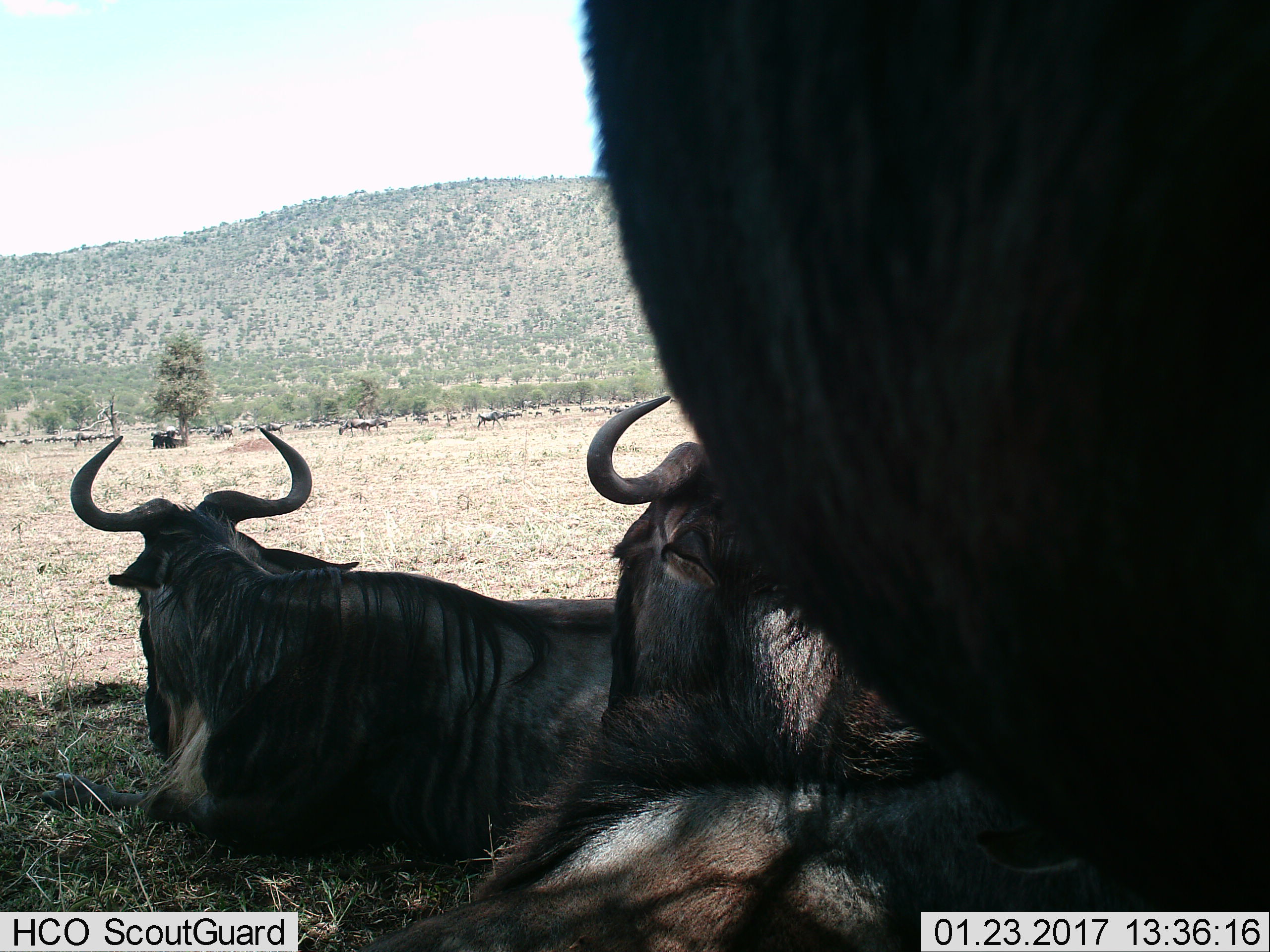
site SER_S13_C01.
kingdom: Animalia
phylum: Chordata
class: Mammalia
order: Artiodactyla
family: Bovidae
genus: Connochaetes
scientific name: Connochaetes taurinus taurinus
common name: blue wildebeest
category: wildebeestblue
Wildebeestblue (blue wildebeest) (Connochaetes taurinus taurinus), count 5. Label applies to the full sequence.